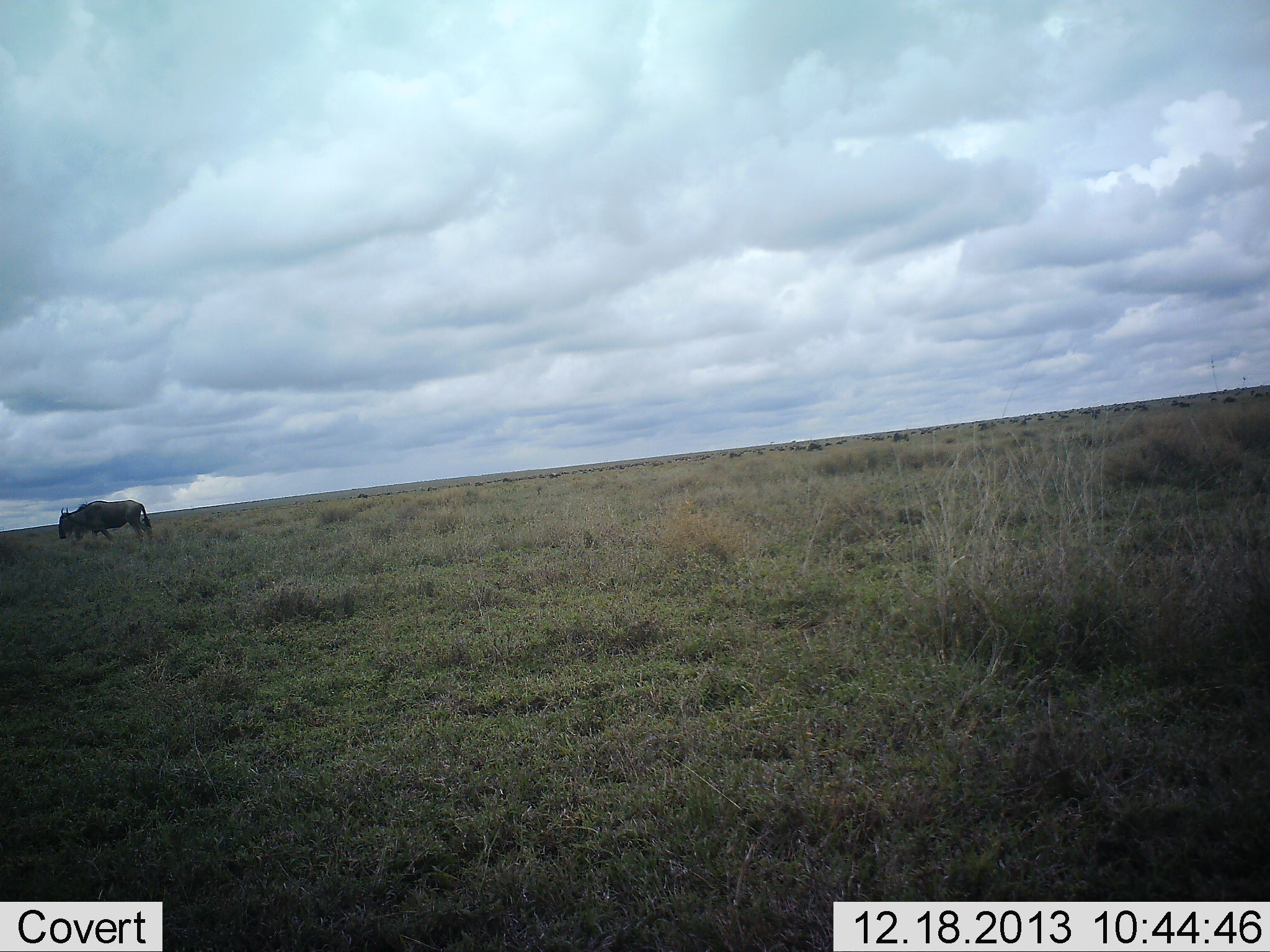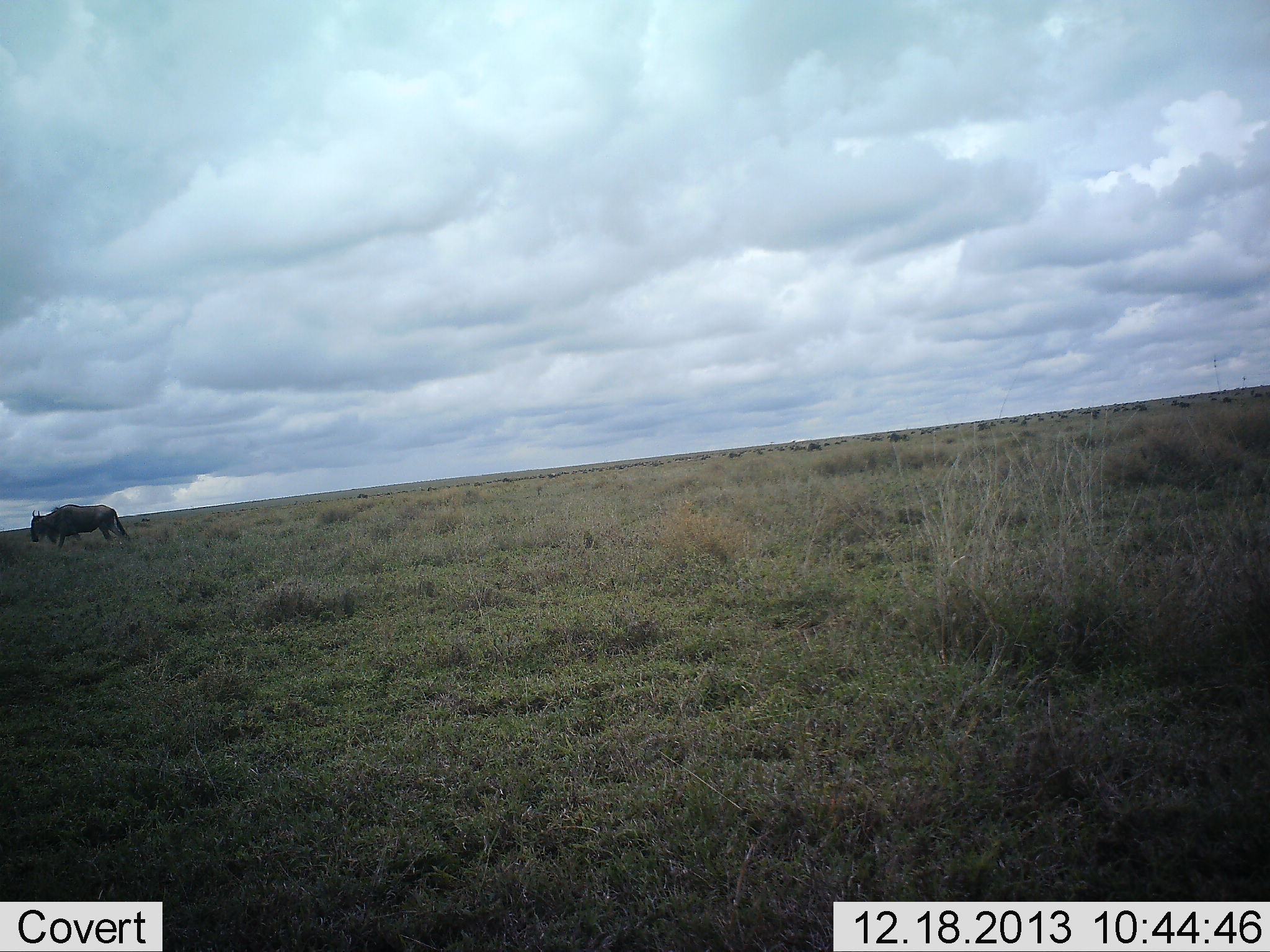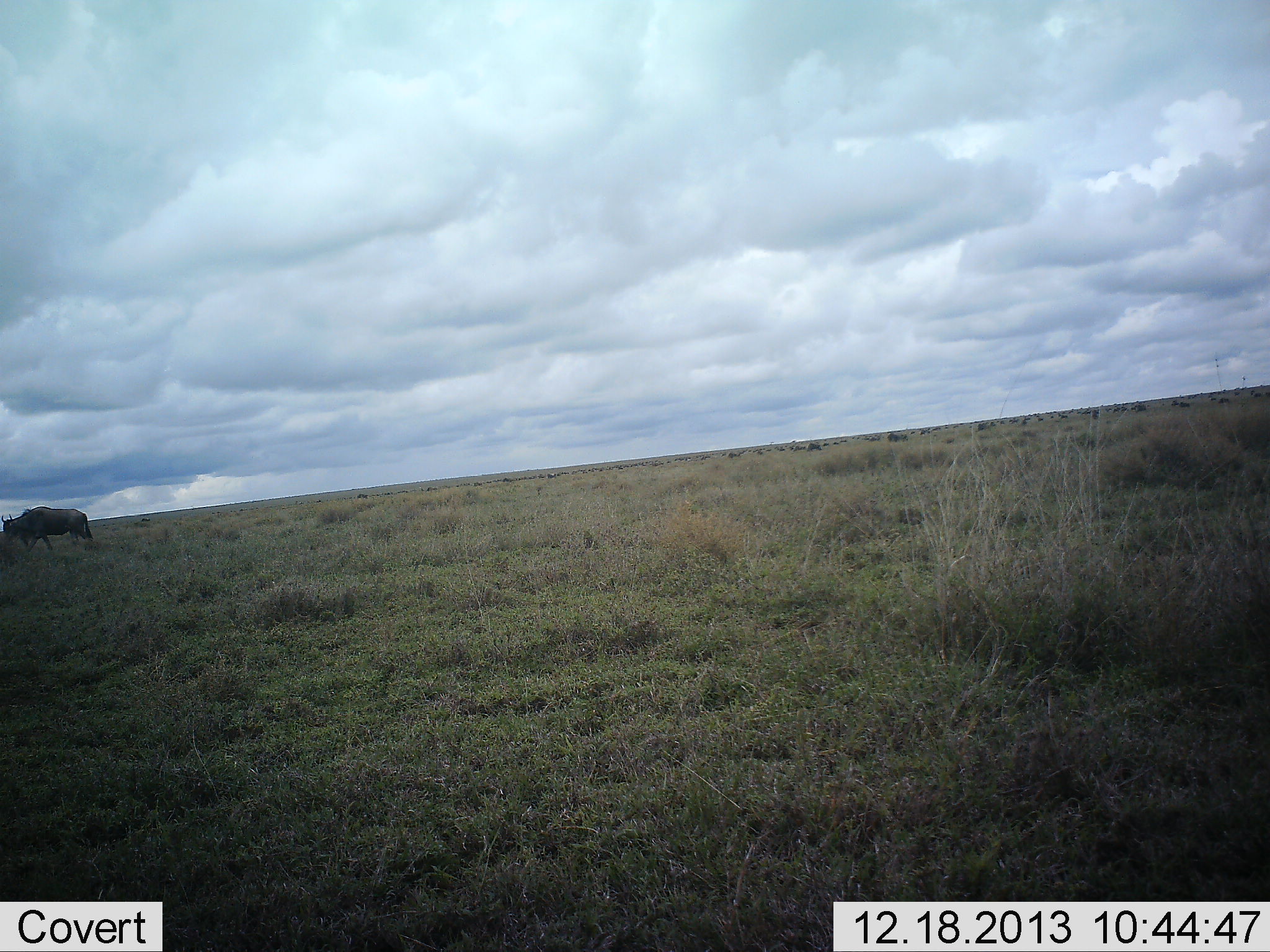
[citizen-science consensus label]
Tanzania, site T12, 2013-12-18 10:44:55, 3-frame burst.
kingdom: Animalia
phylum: Chordata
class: Mammalia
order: Artiodactyla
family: Bovidae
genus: Connochaetes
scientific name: Connochaetes taurinus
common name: blue wildebeest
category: wildebeest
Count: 1.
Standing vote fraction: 0%.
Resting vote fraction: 0%.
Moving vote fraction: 100%.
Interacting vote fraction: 0%.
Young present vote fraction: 0%.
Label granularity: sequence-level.